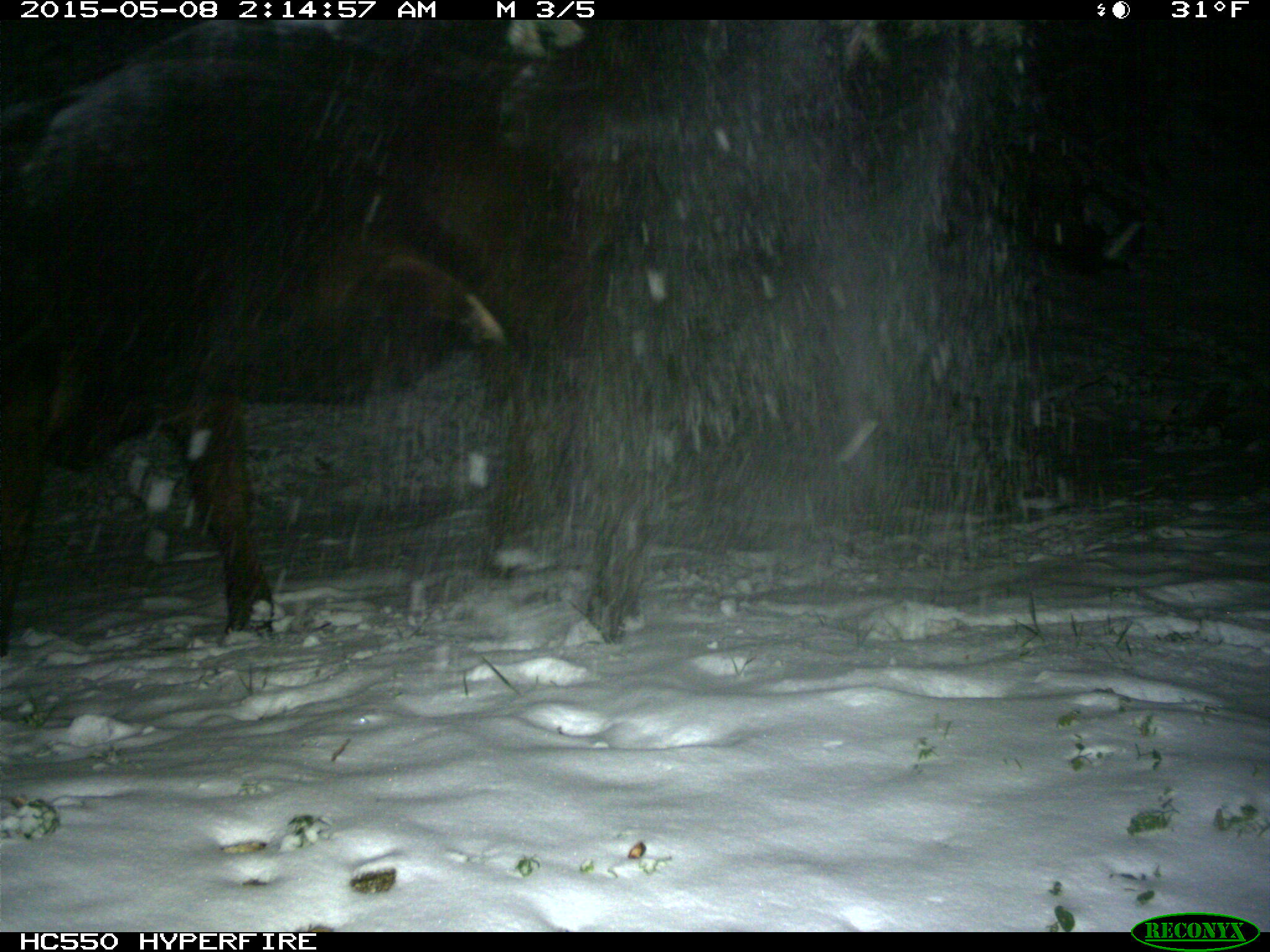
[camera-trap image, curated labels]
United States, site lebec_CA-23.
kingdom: Animalia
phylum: Chordata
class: Mammalia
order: Artiodactyla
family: Bovidae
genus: Bos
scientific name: Bos taurus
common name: domestic cow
Bos taurus (domestic cow).